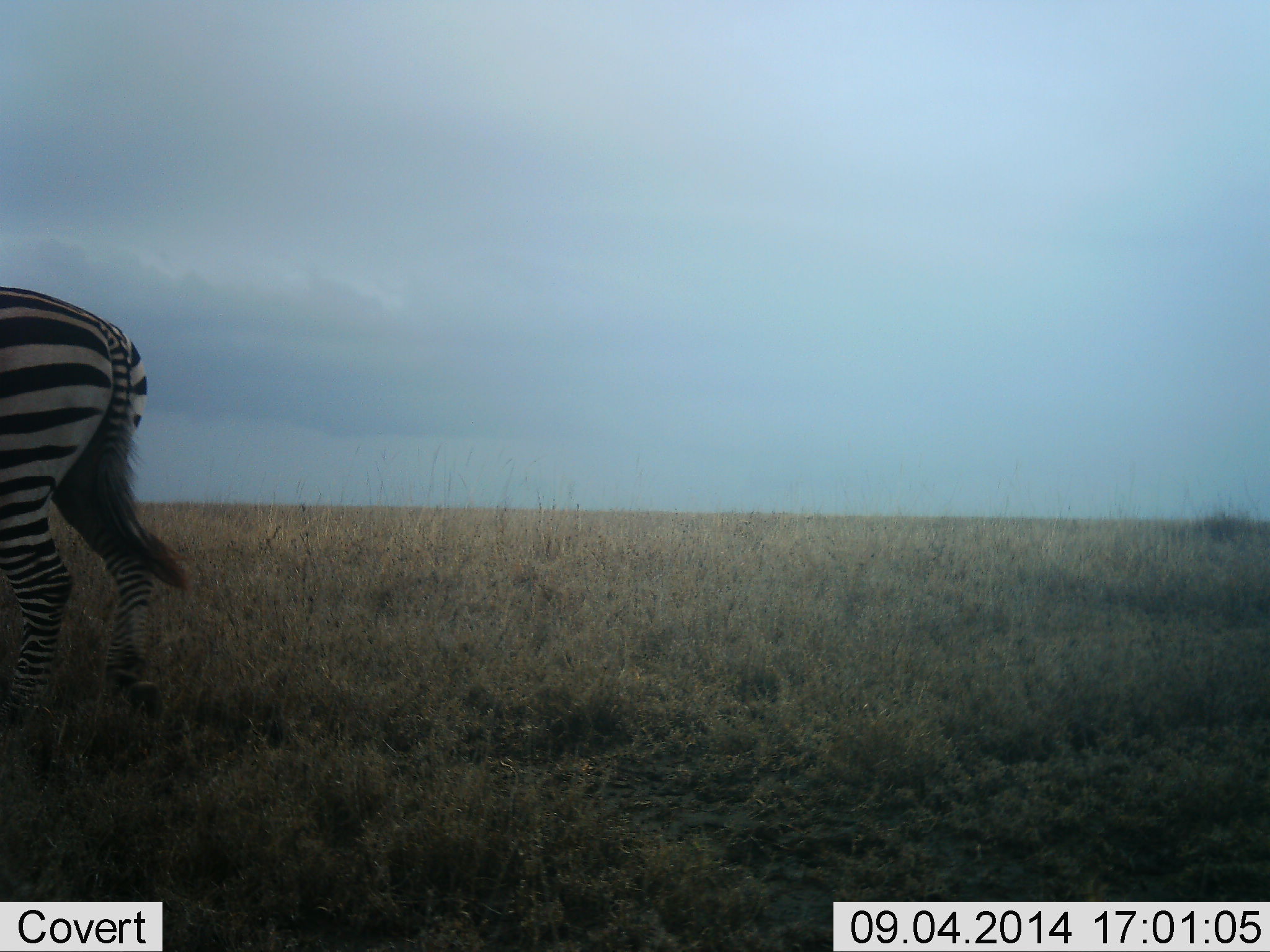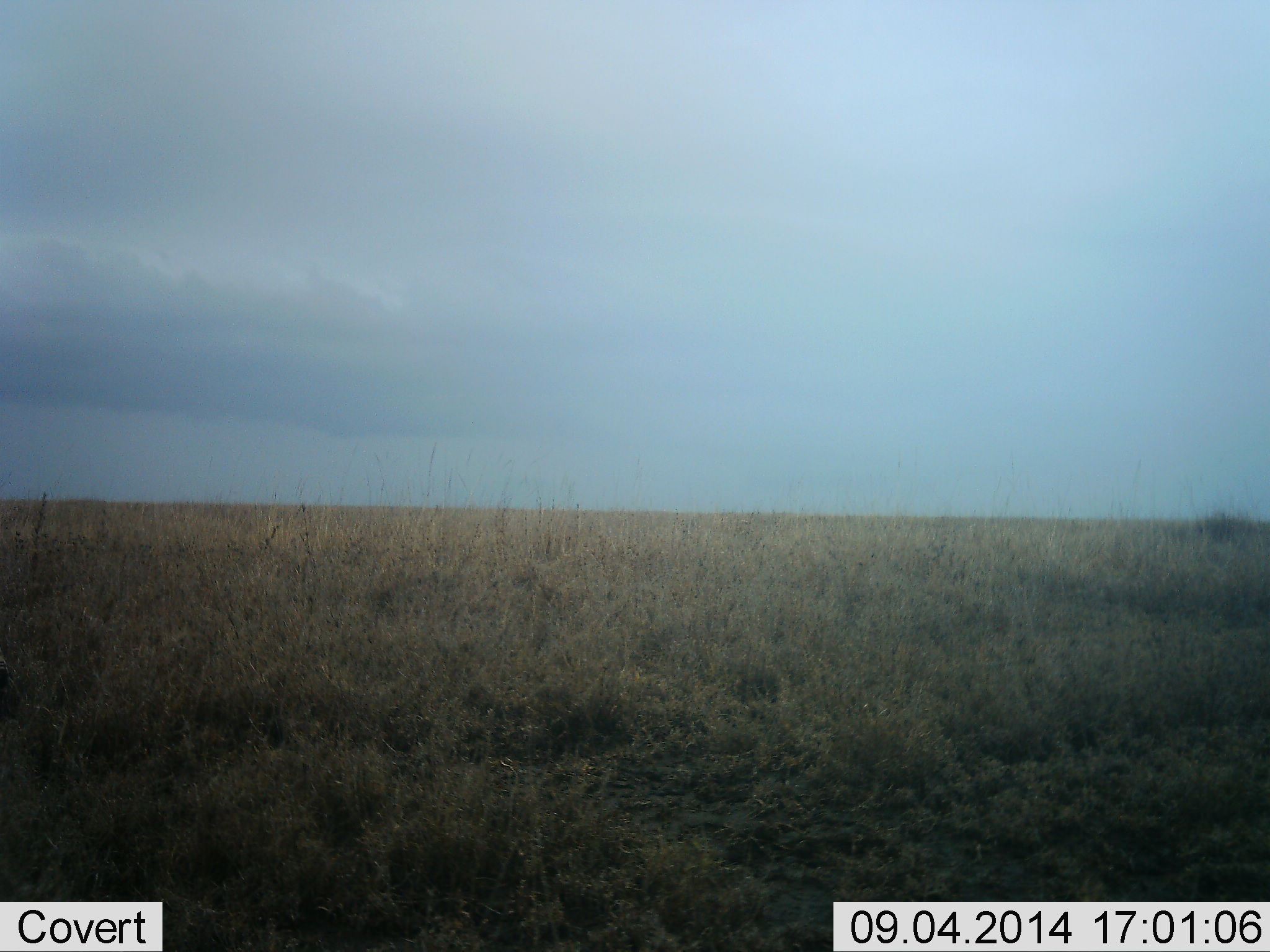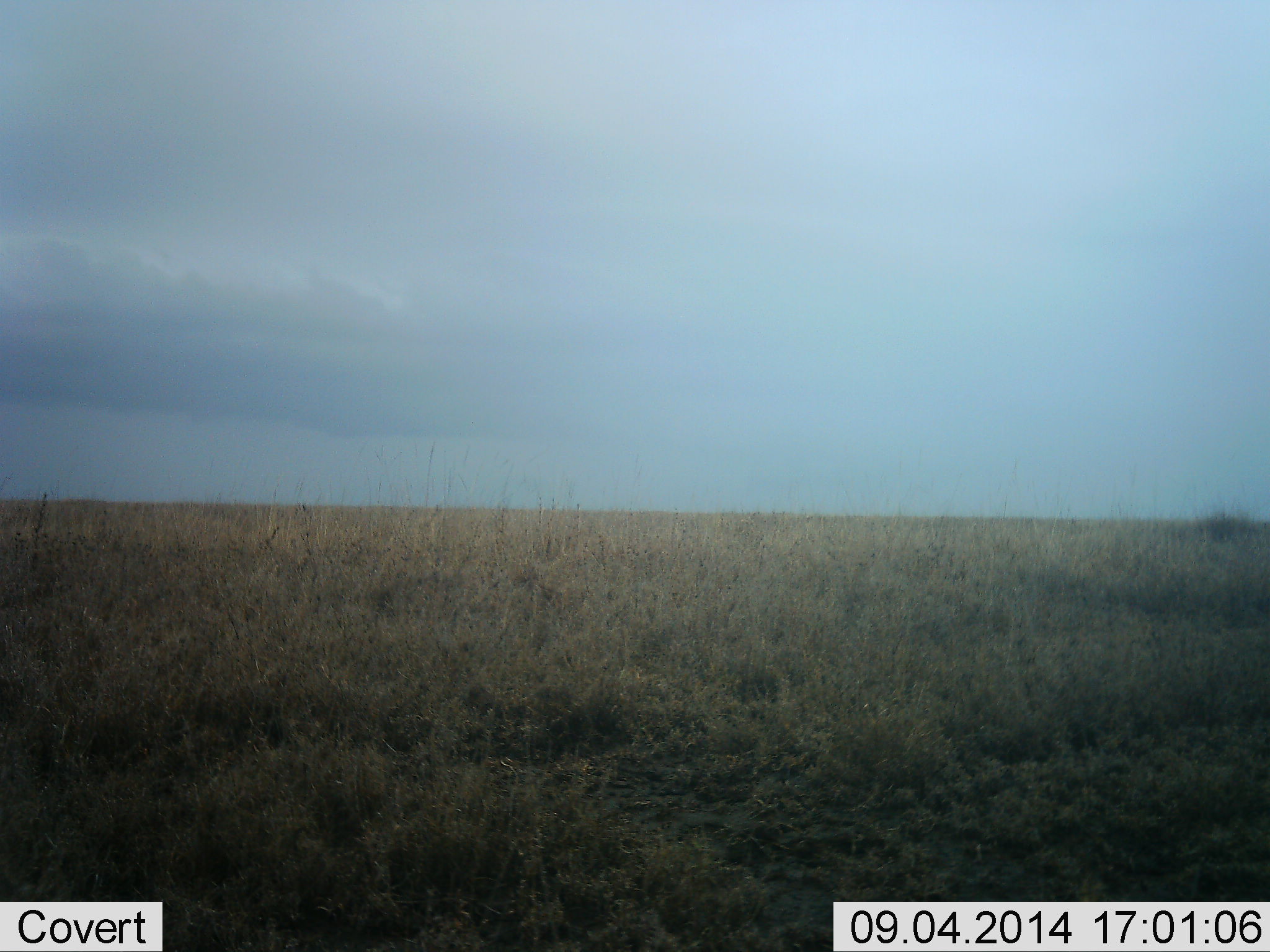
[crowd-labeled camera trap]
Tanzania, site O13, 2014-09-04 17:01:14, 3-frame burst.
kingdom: Animalia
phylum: Chordata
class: Mammalia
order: Perissodactyla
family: Equidae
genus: Equus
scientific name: Equus quagga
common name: plains zebra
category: zebra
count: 1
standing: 0%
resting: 0%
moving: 100%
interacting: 0%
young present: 0%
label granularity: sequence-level